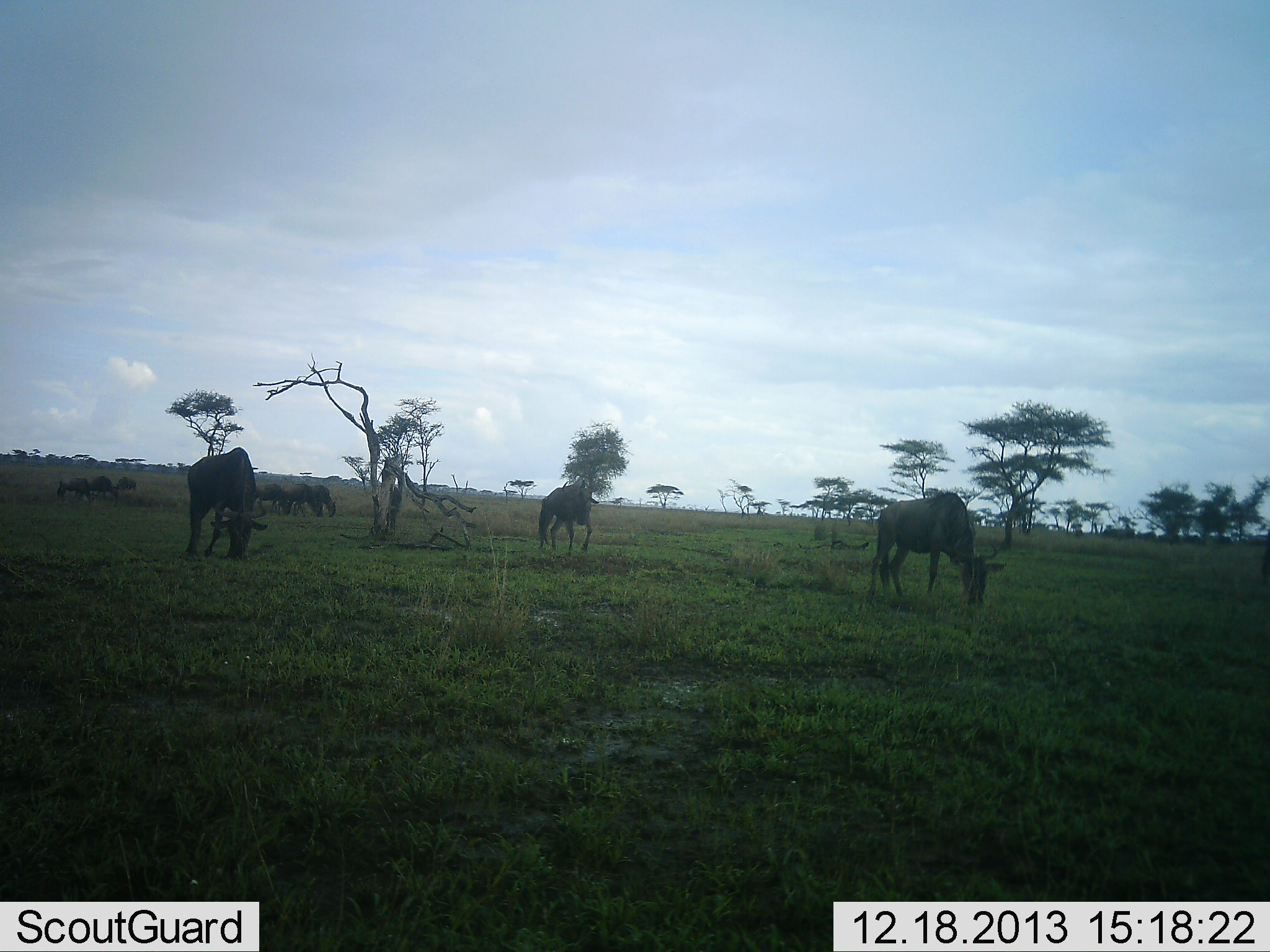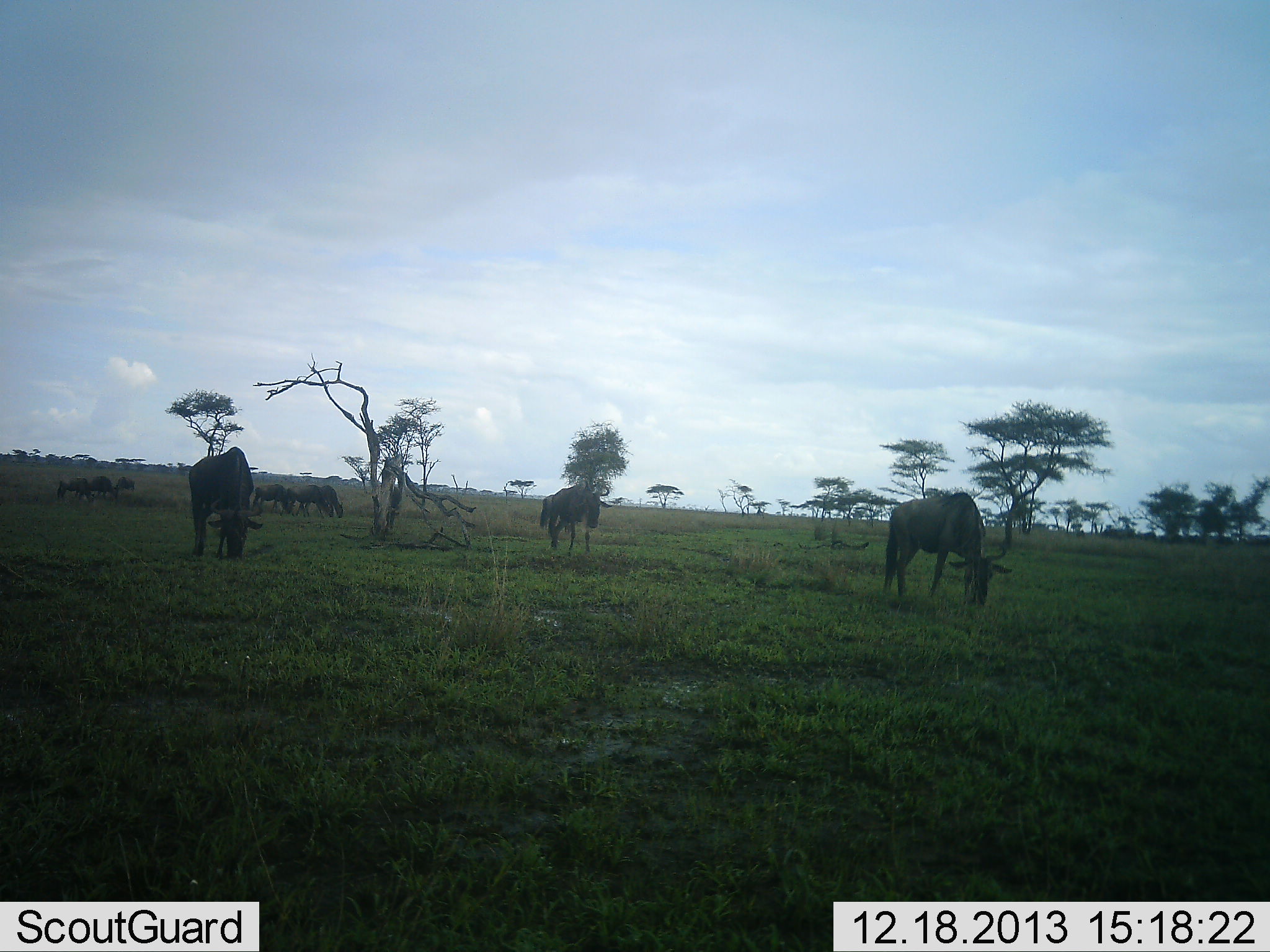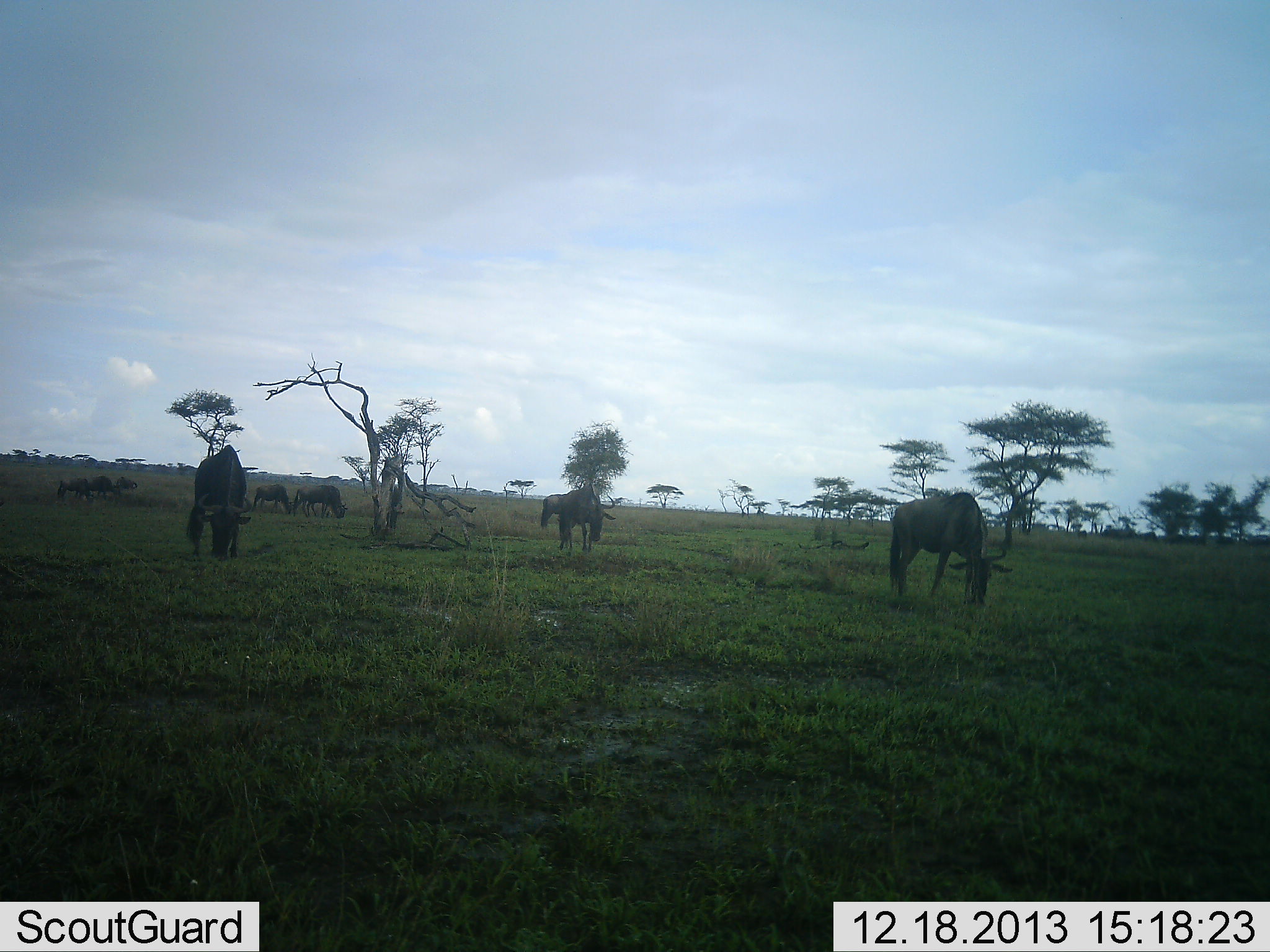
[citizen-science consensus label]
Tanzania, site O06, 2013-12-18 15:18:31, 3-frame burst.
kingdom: Animalia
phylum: Chordata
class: Mammalia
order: Artiodactyla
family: Bovidae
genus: Connochaetes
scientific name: Connochaetes taurinus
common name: blue wildebeest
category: wildebeest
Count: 8.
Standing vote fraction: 50%.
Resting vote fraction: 0%.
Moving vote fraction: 39%.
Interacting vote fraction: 4%.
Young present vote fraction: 0%.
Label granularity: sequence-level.